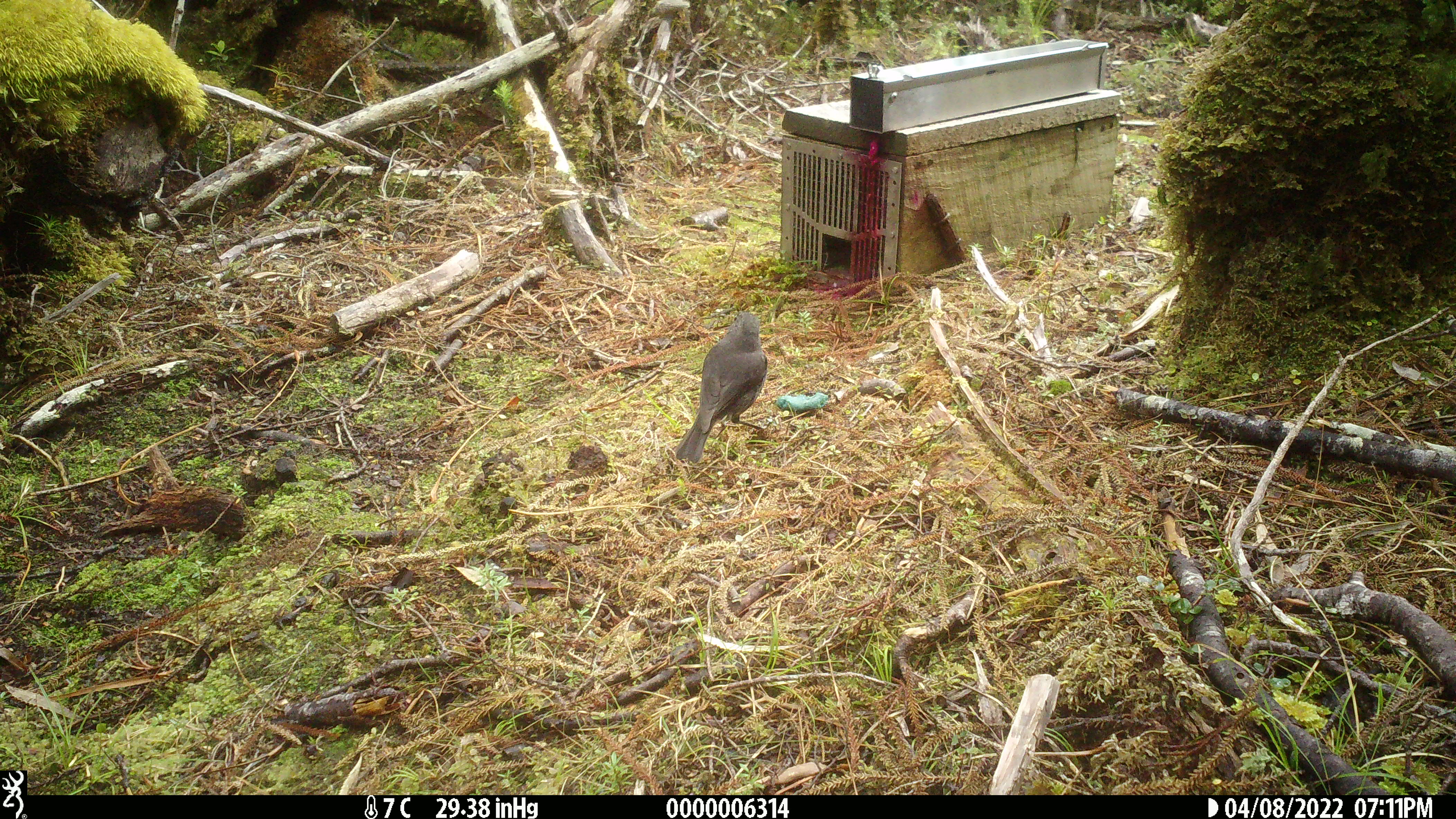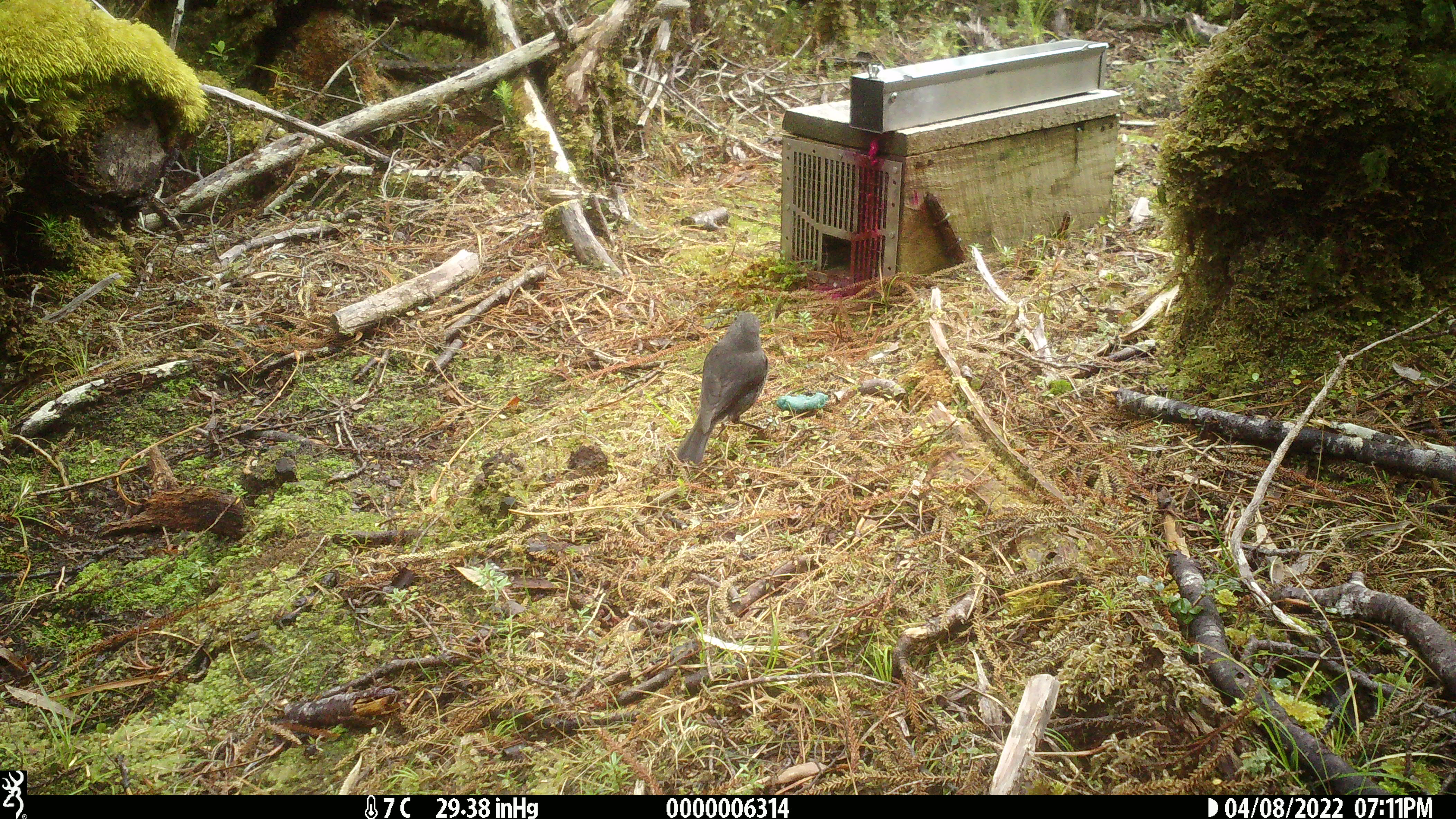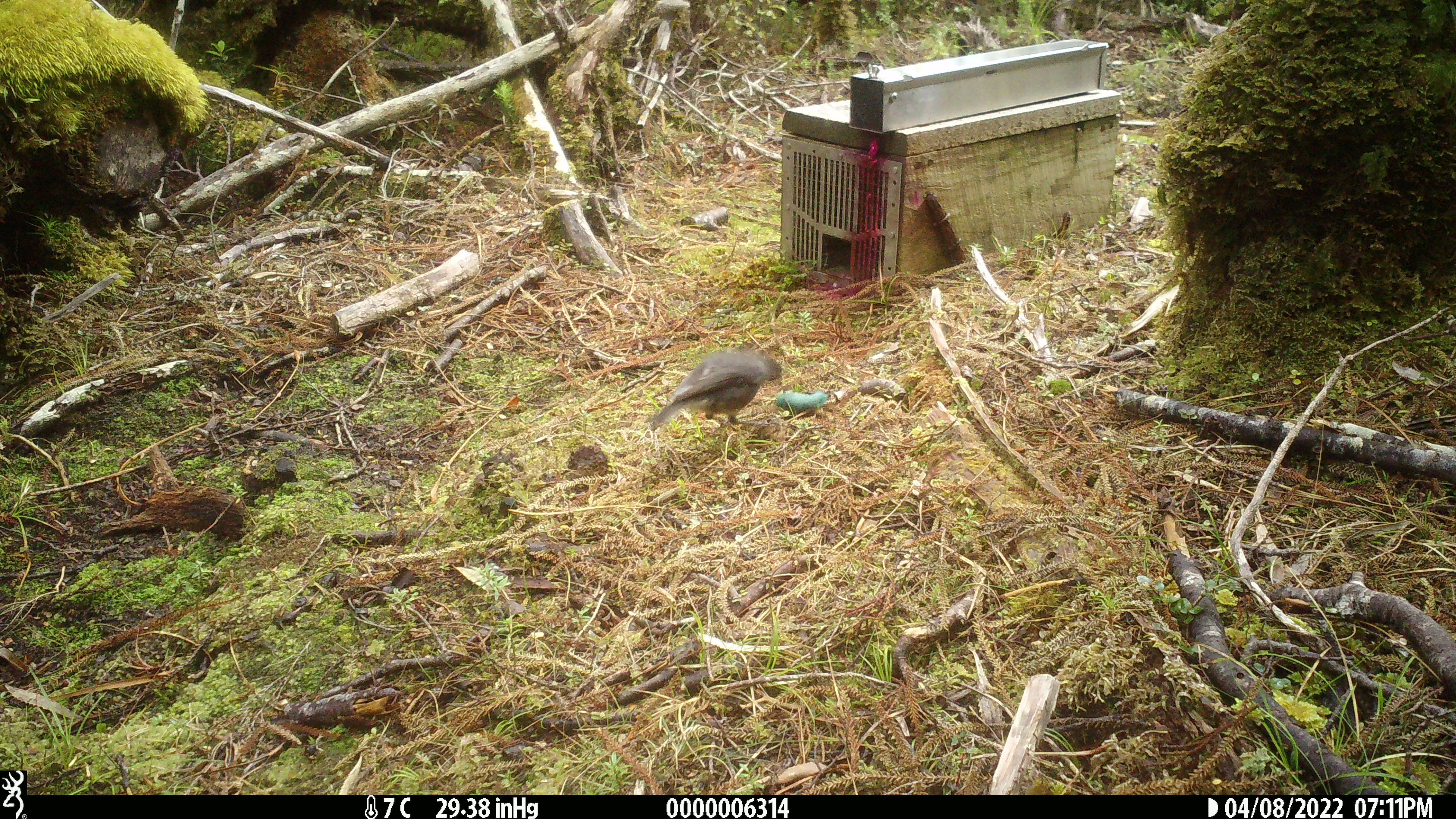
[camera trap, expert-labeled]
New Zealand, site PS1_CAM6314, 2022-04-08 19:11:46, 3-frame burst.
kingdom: Animalia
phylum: Chordata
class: Aves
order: Passeriformes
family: Petroicidae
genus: Petroica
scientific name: Petroica australis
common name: new zealand robin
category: robin